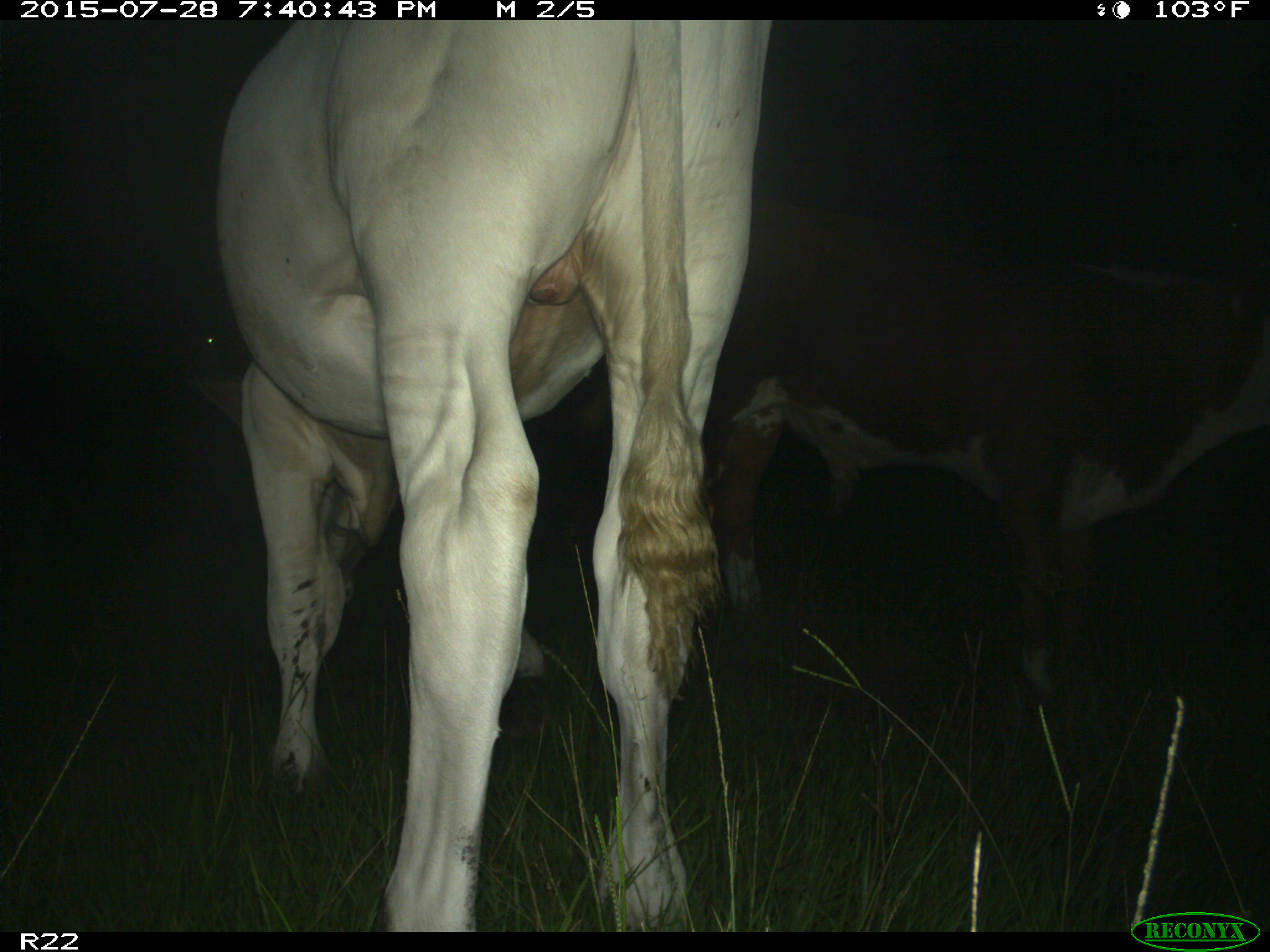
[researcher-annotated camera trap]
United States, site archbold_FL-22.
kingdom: Animalia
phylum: Chordata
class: Mammalia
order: Artiodactyla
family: Bovidae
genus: Bos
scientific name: Bos taurus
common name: domestic cow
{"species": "Bos taurus (domestic cow)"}